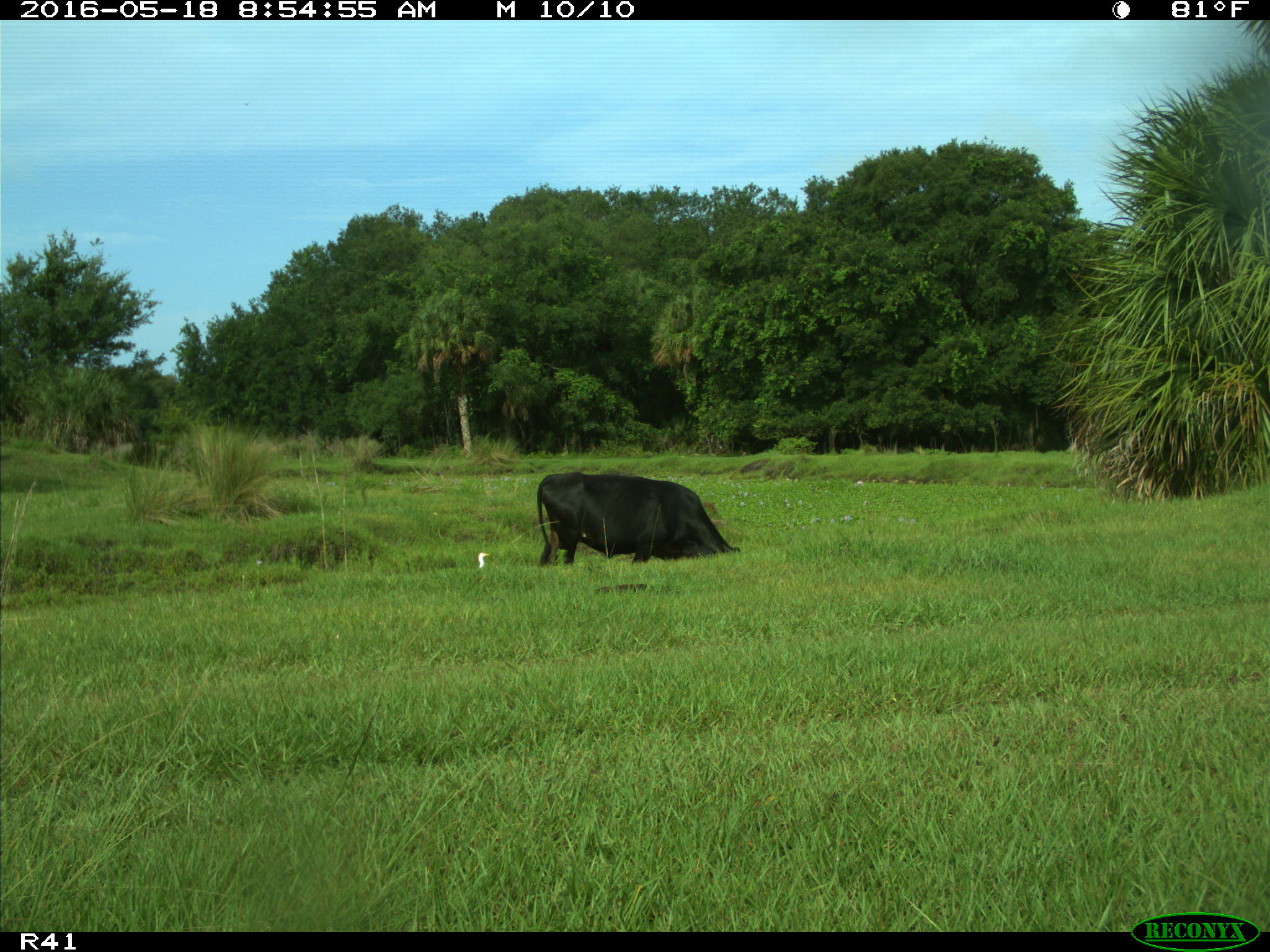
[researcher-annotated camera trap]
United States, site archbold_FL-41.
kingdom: Animalia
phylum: Chordata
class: Mammalia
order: Artiodactyla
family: Bovidae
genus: Bos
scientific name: Bos taurus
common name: domestic cow